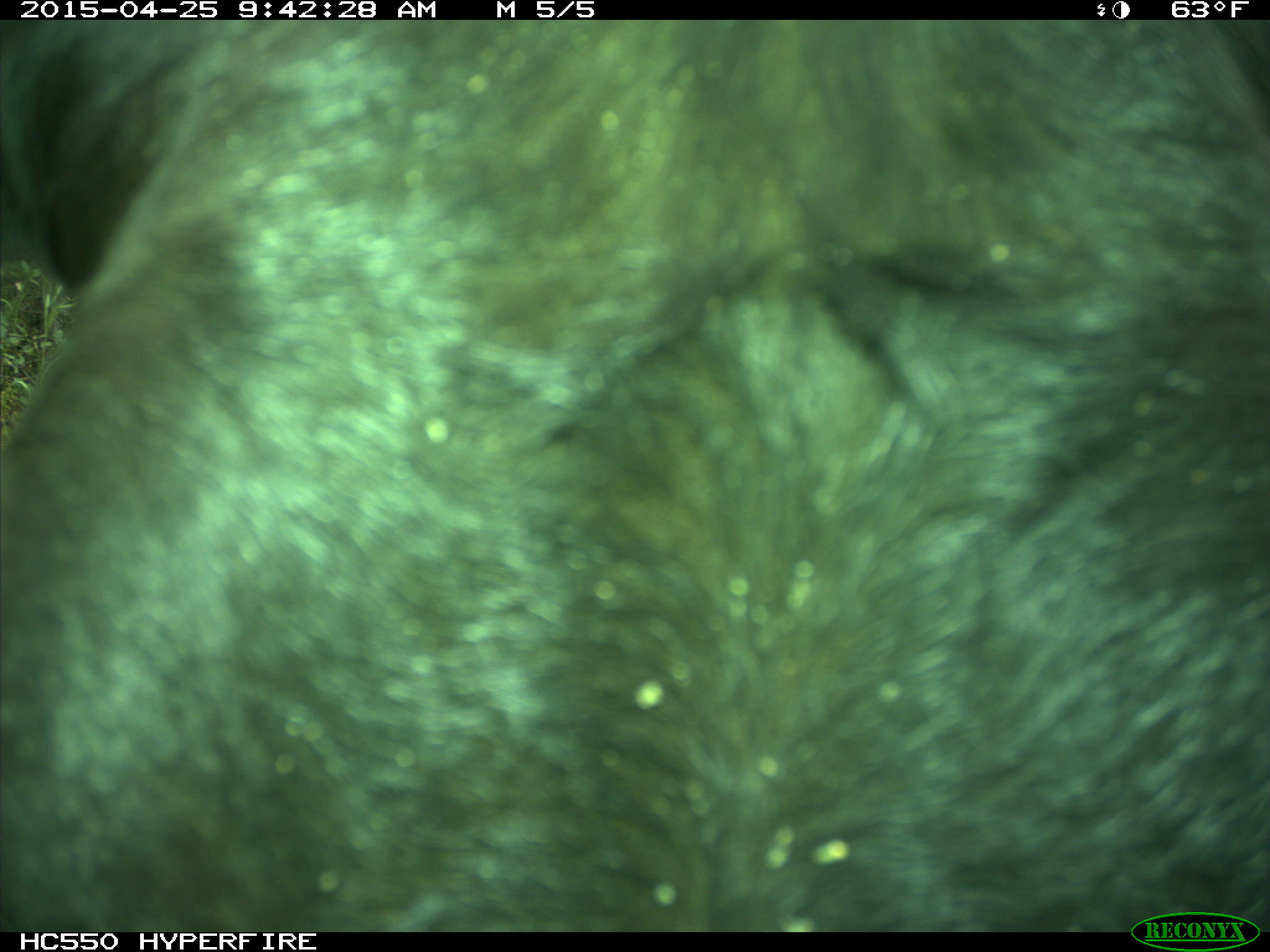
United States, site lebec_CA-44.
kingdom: Animalia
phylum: Chordata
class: Mammalia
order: Artiodactyla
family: Suidae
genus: Sus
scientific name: Sus scrofa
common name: wild boar